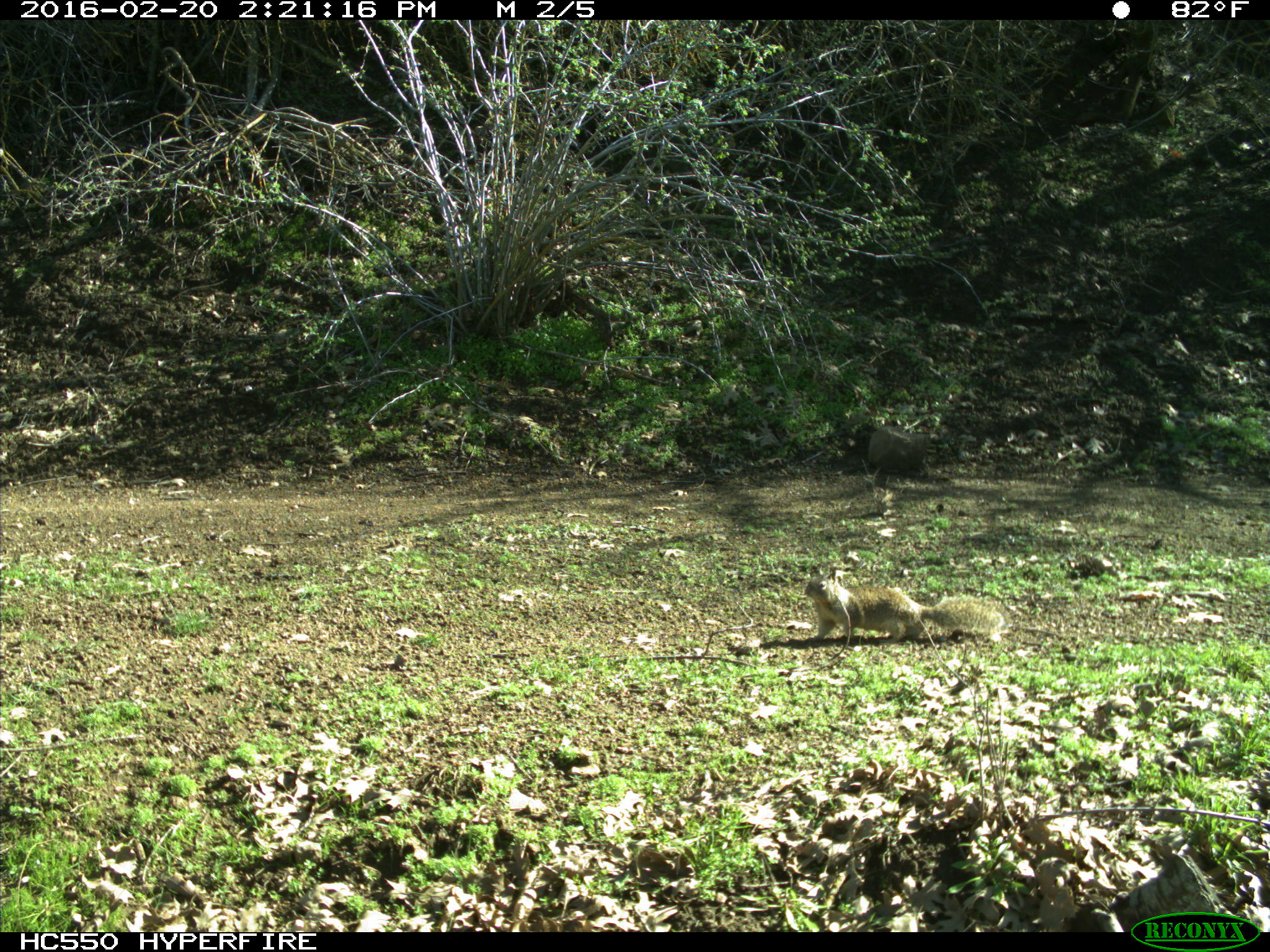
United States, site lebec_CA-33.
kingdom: Animalia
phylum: Chordata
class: Mammalia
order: Rodentia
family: Sciuridae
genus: Otospermophilus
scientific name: Otospermophilus beecheyi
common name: california ground squirrel